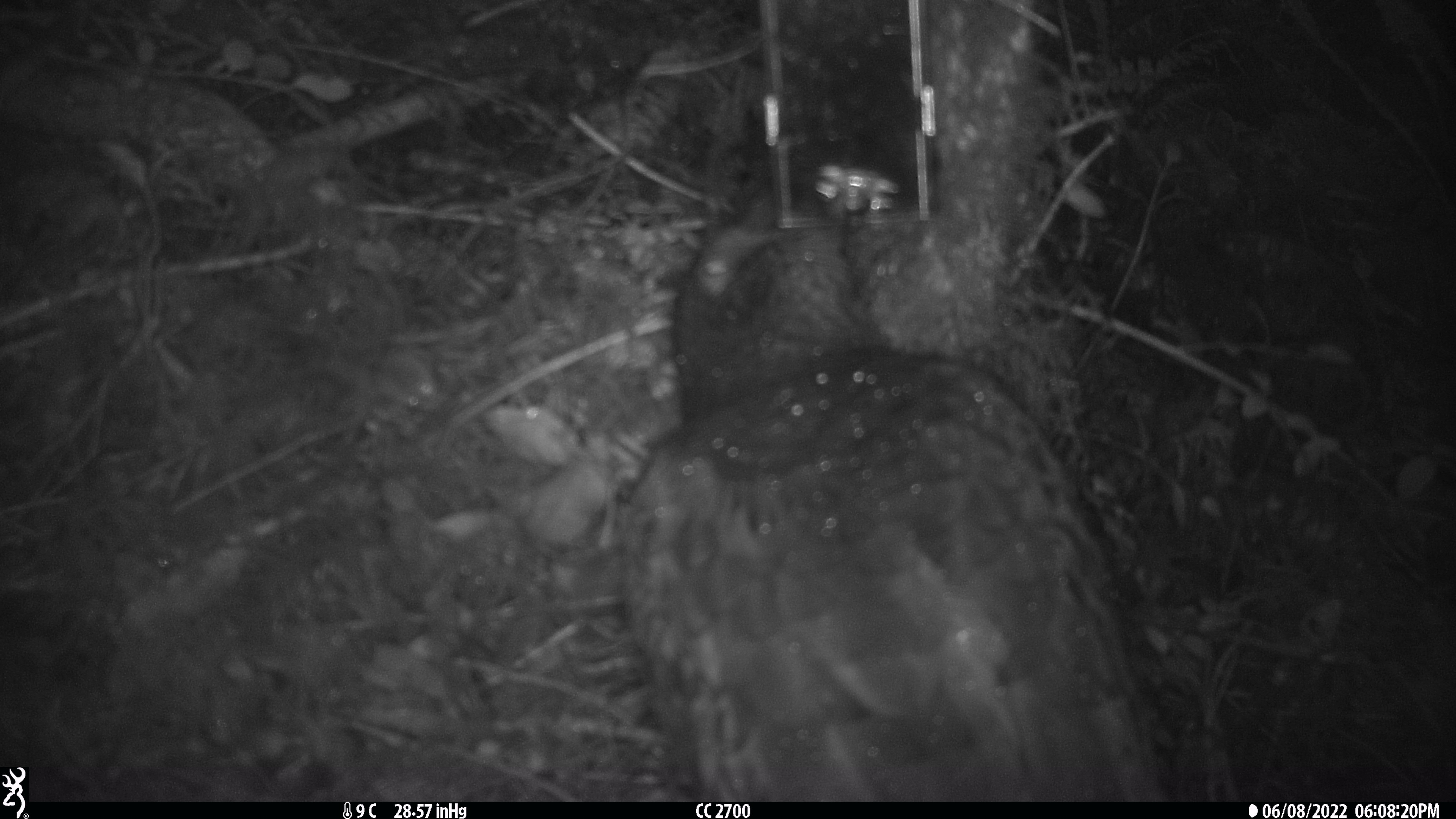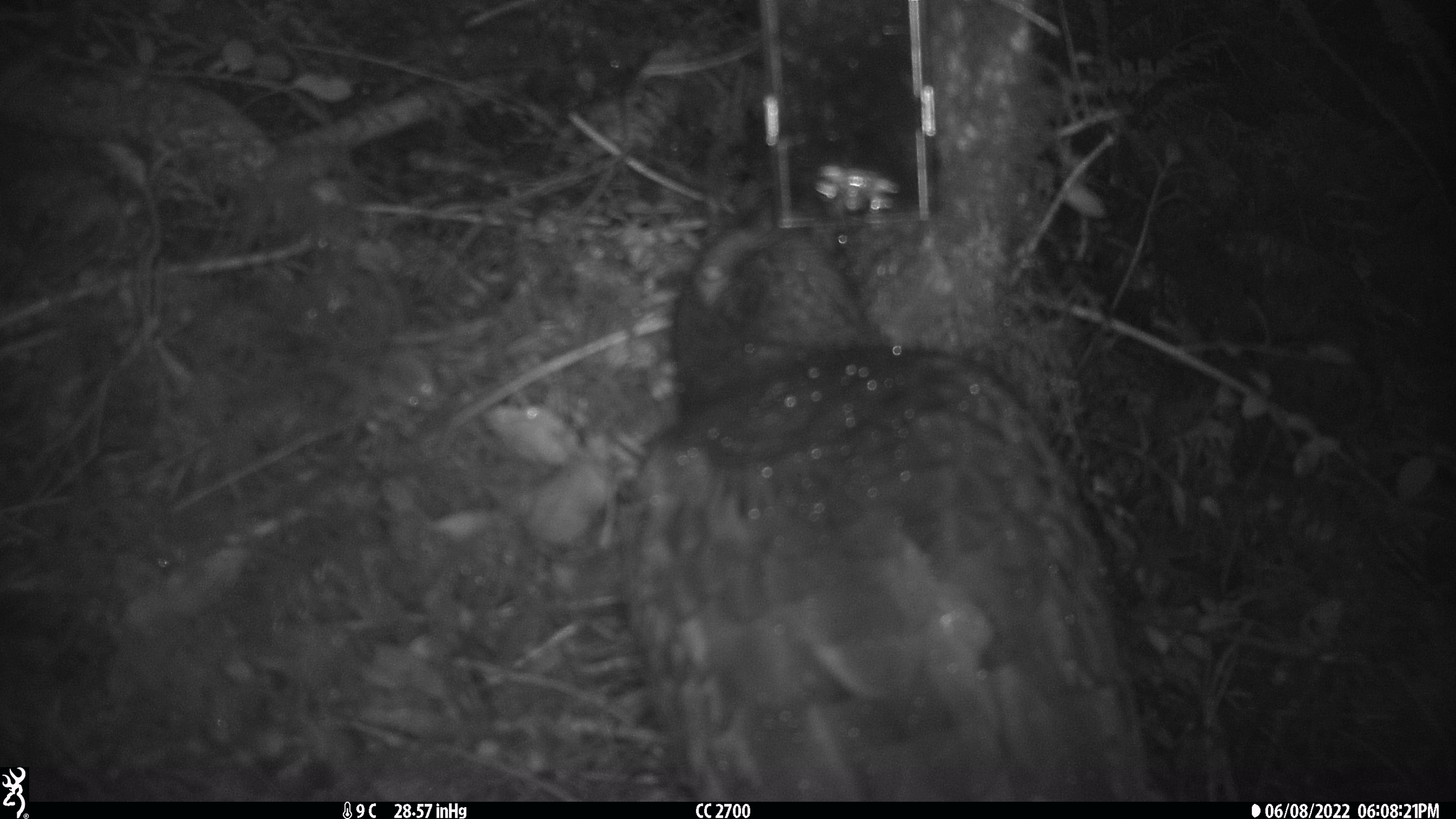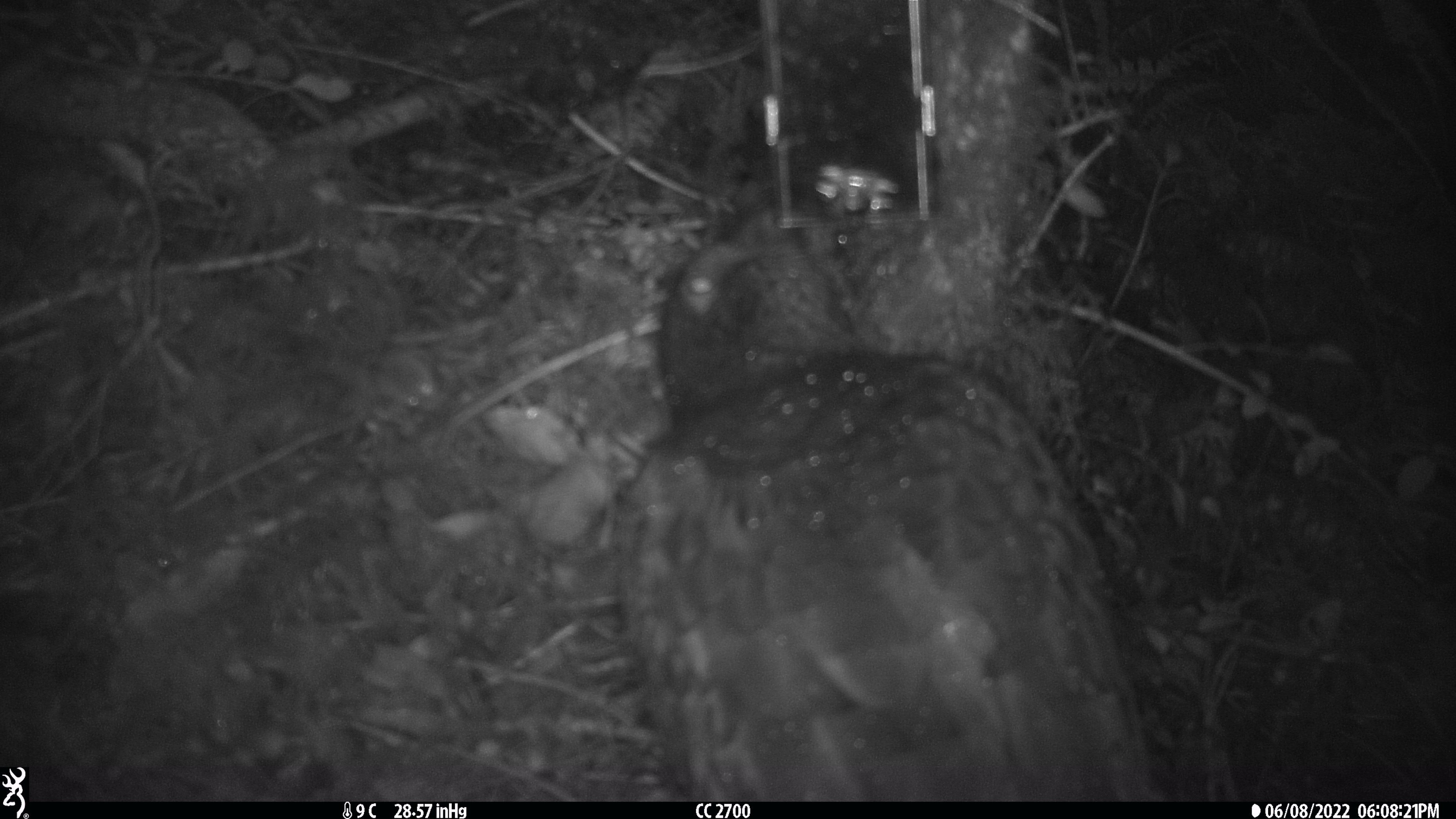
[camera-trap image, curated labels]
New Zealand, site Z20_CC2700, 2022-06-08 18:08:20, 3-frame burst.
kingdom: Animalia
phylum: Chordata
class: Aves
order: Psittaciformes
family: Strigopidae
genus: Nestor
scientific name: Nestor notabilis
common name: kea